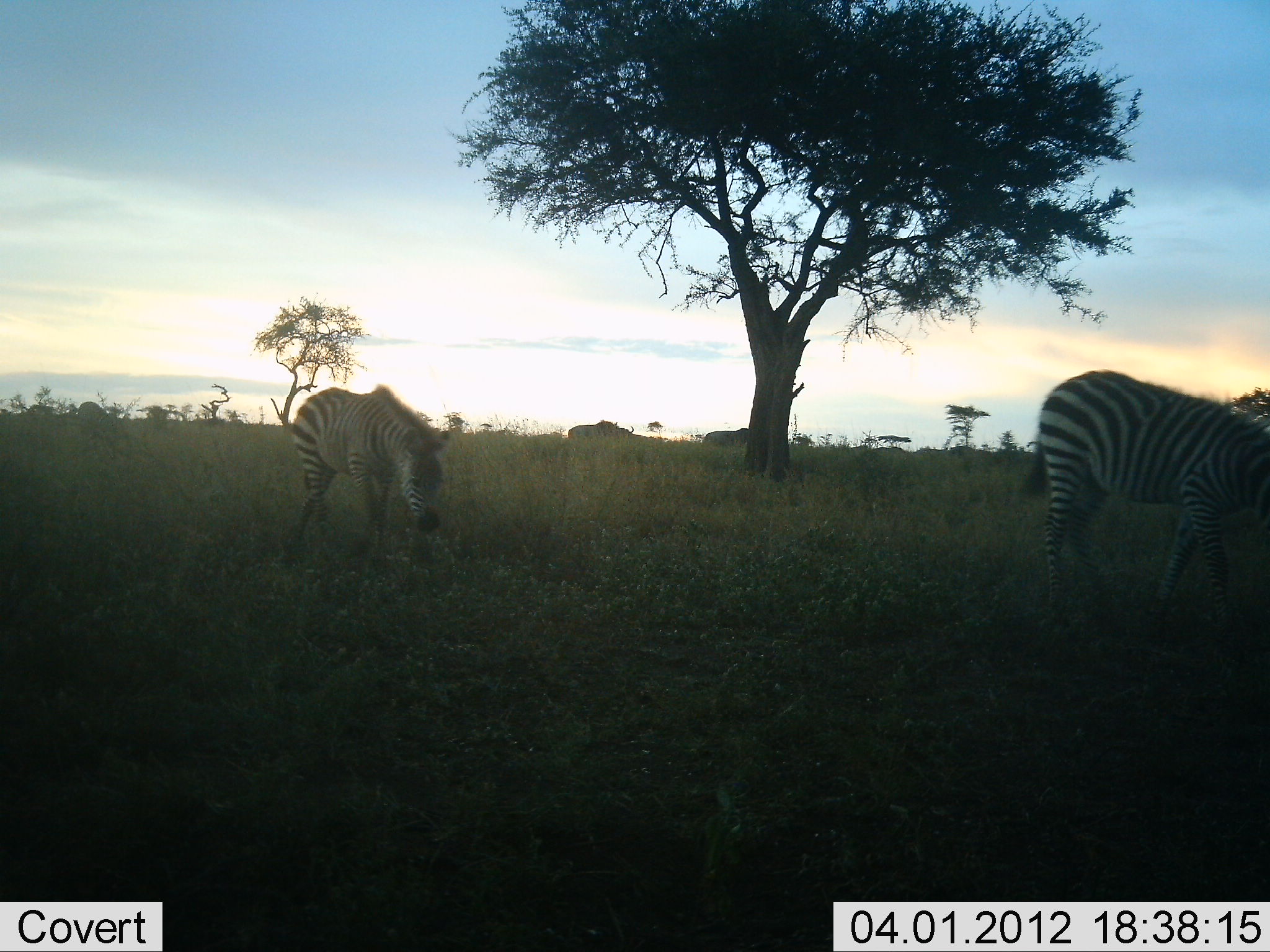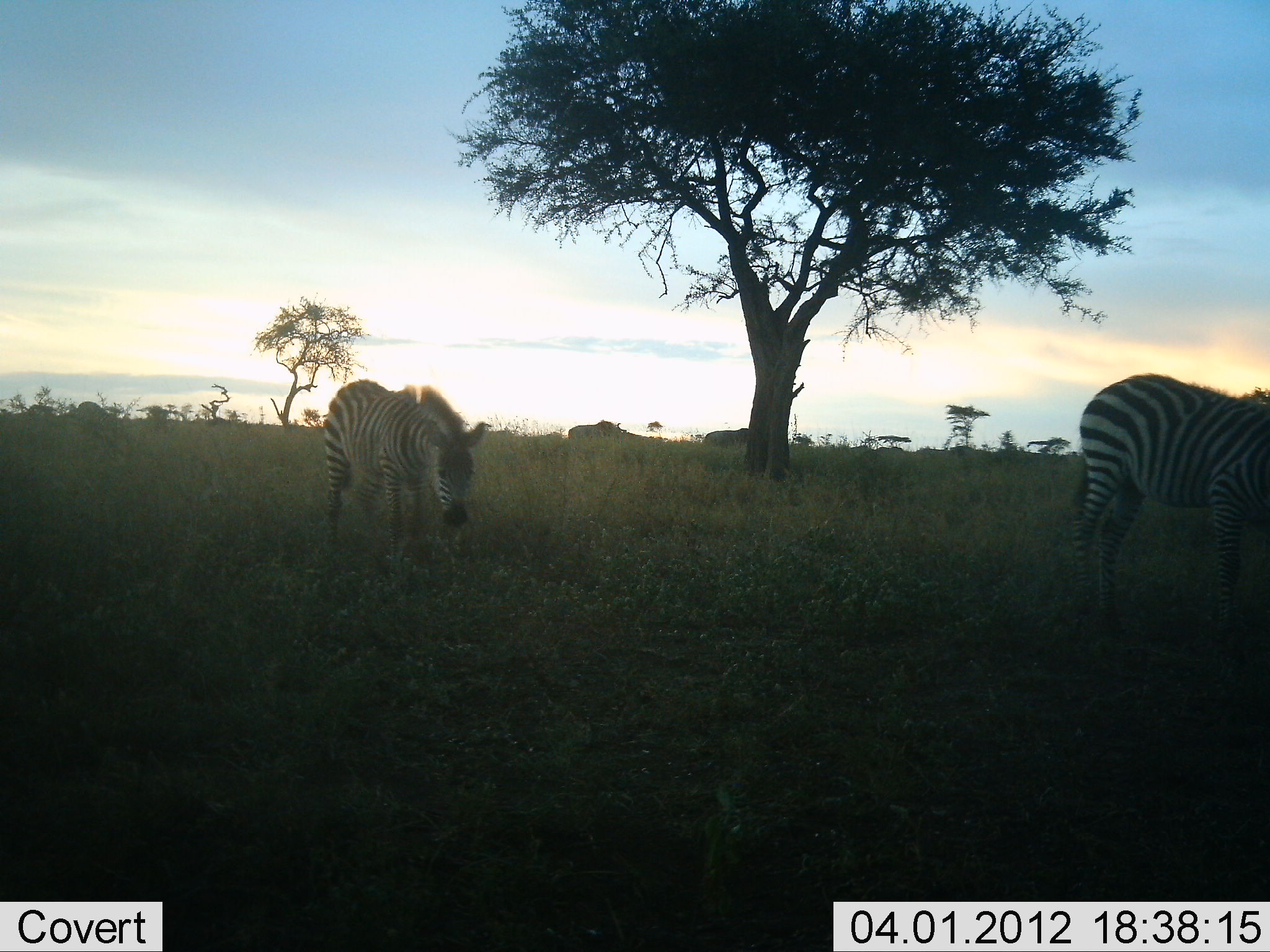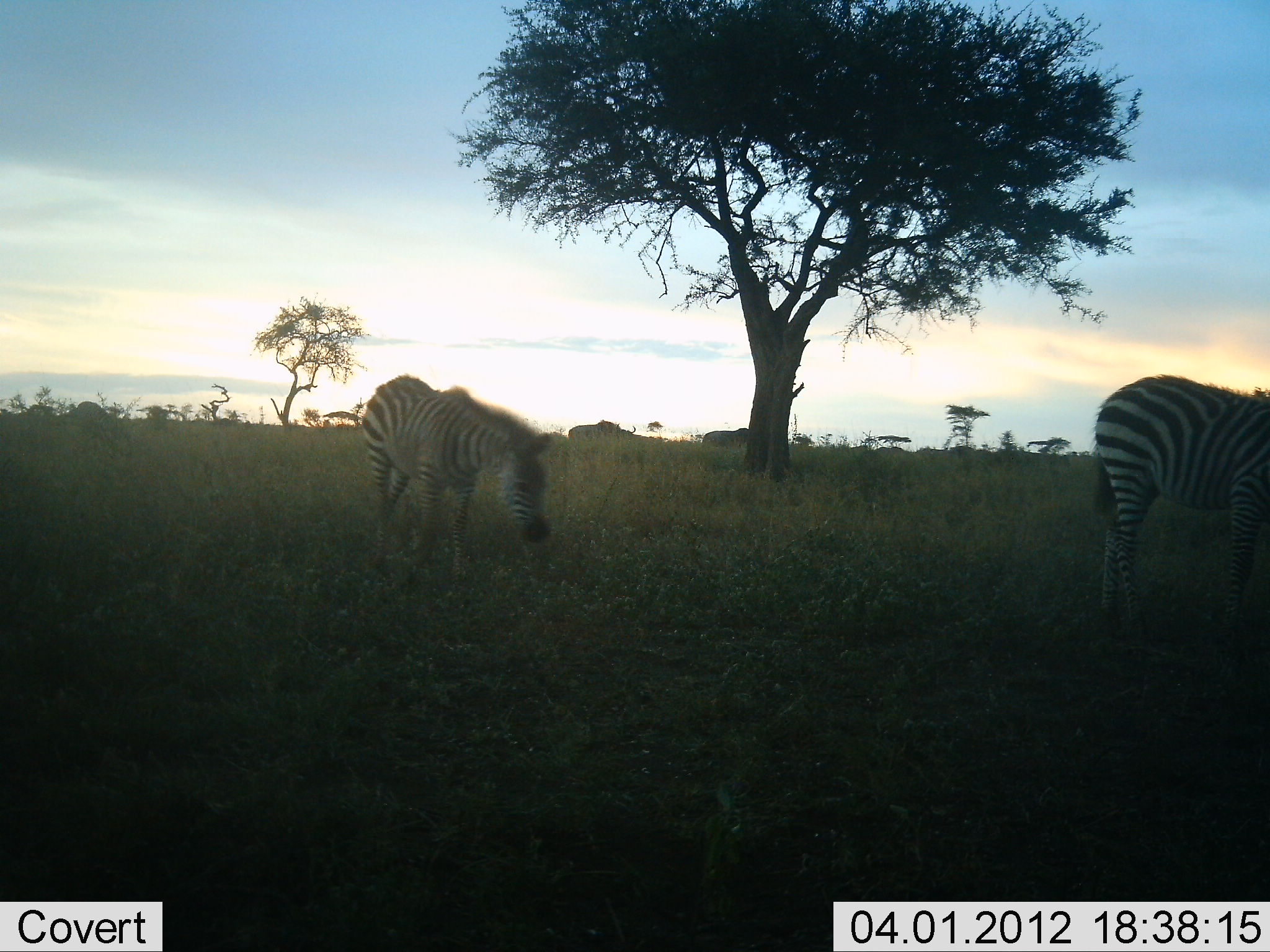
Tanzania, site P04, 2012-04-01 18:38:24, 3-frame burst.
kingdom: Animalia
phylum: Chordata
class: Mammalia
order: Perissodactyla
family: Equidae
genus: Equus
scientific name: Equus quagga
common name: plains zebra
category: zebra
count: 2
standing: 21%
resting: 0%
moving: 79%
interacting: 0%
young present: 0%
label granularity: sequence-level